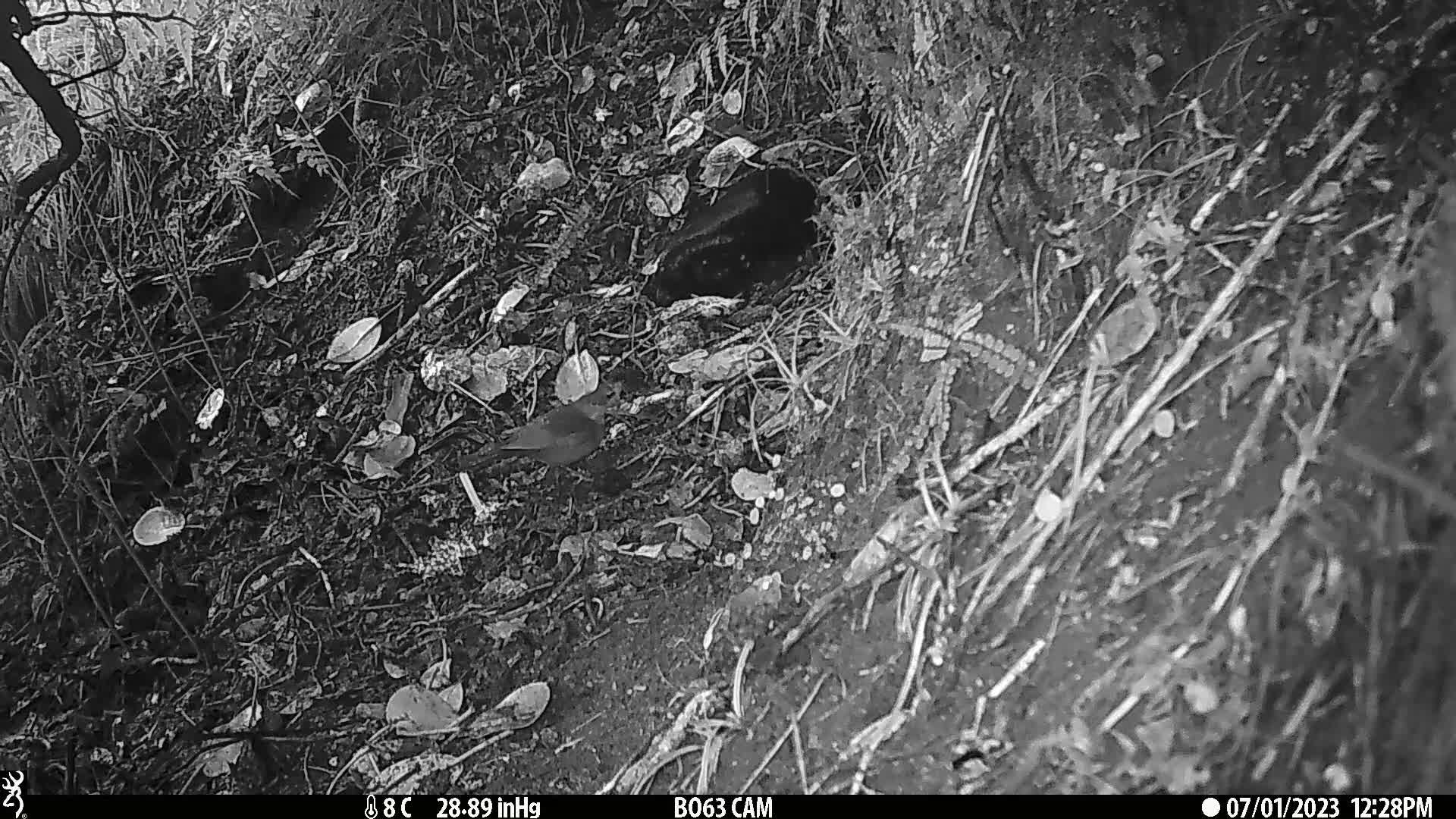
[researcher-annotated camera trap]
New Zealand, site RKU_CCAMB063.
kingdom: Animalia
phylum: Chordata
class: Aves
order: Passeriformes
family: Turdidae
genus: Turdus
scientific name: Turdus merula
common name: eurasian blackbird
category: blackbird